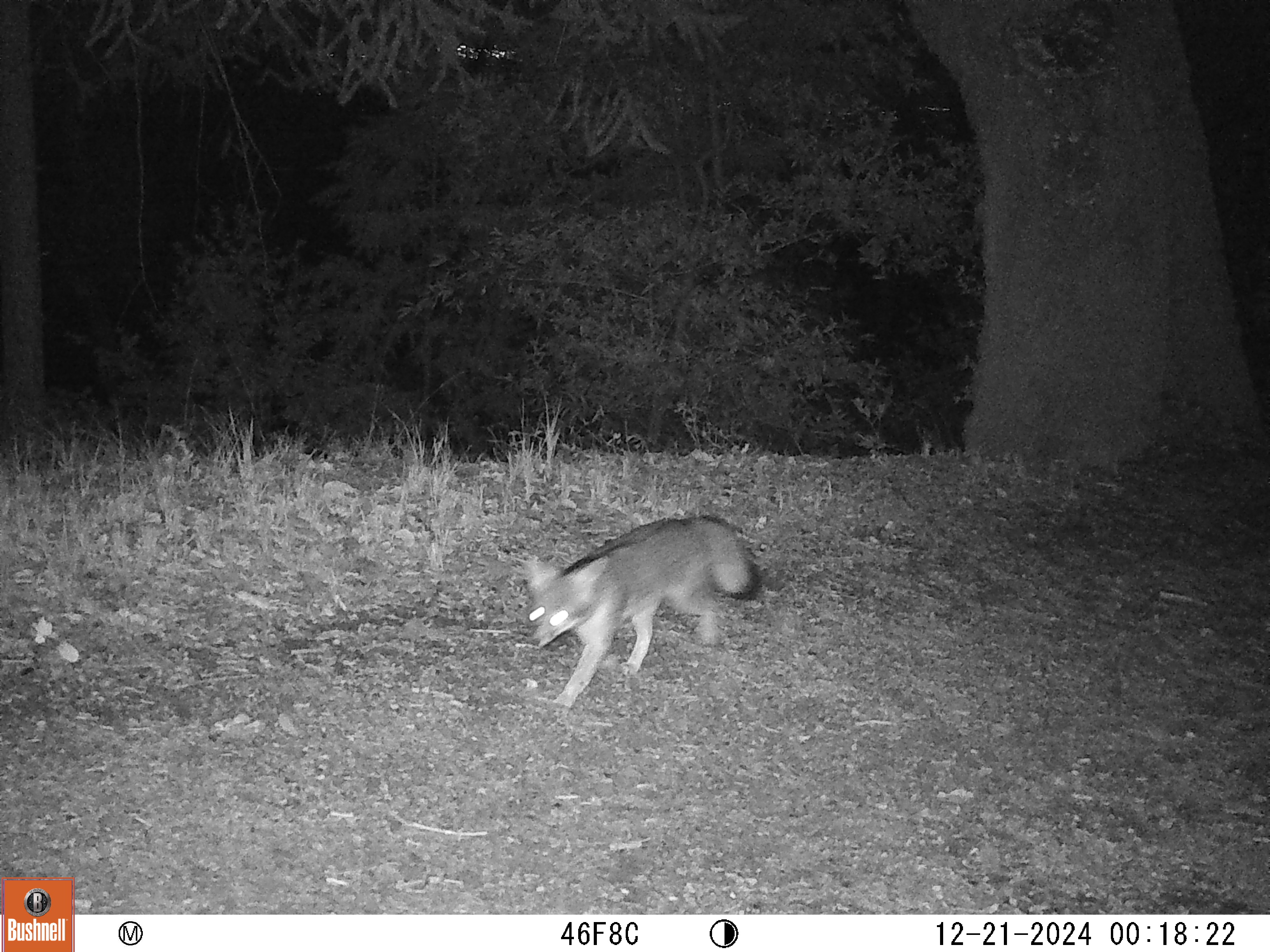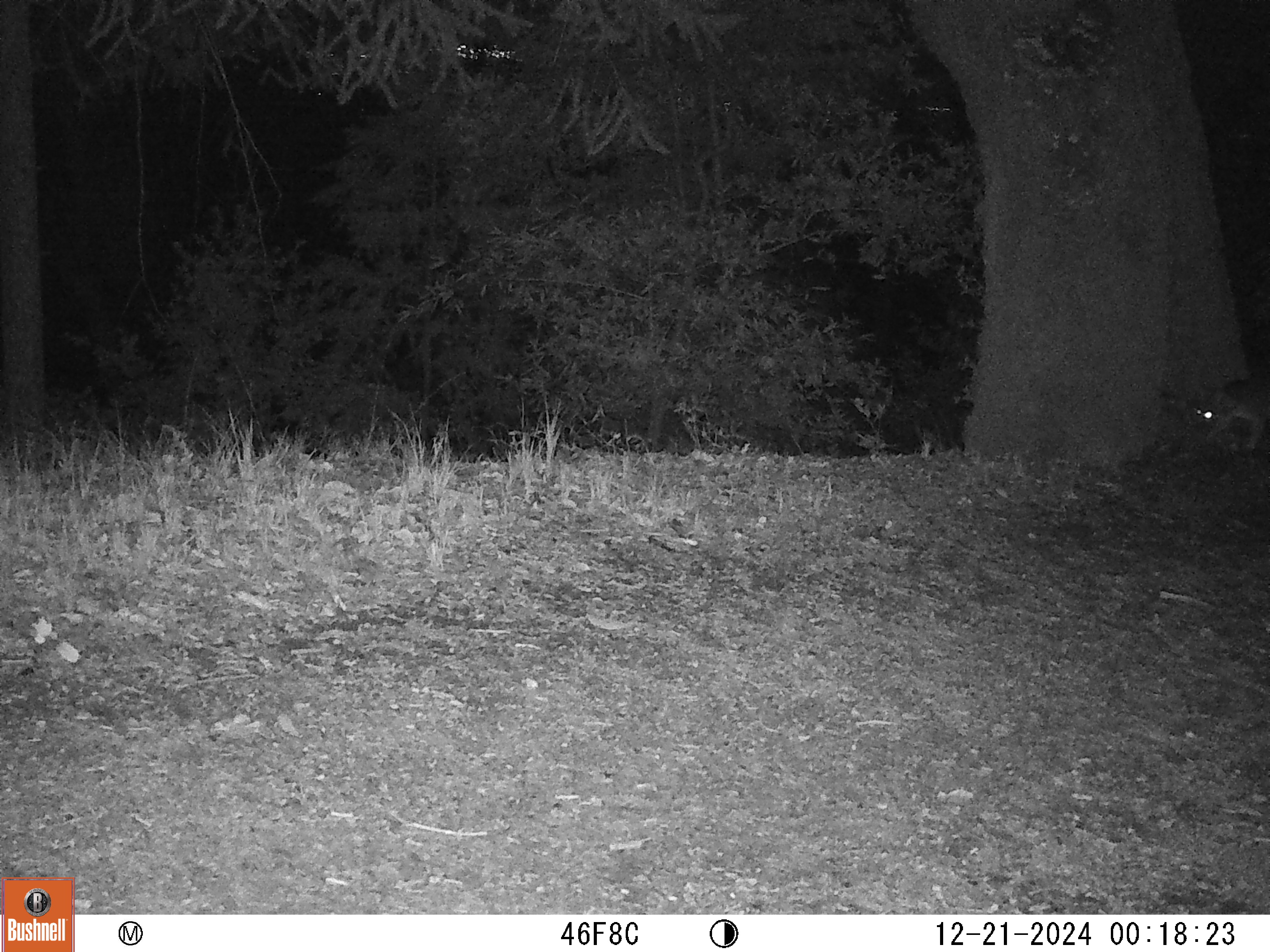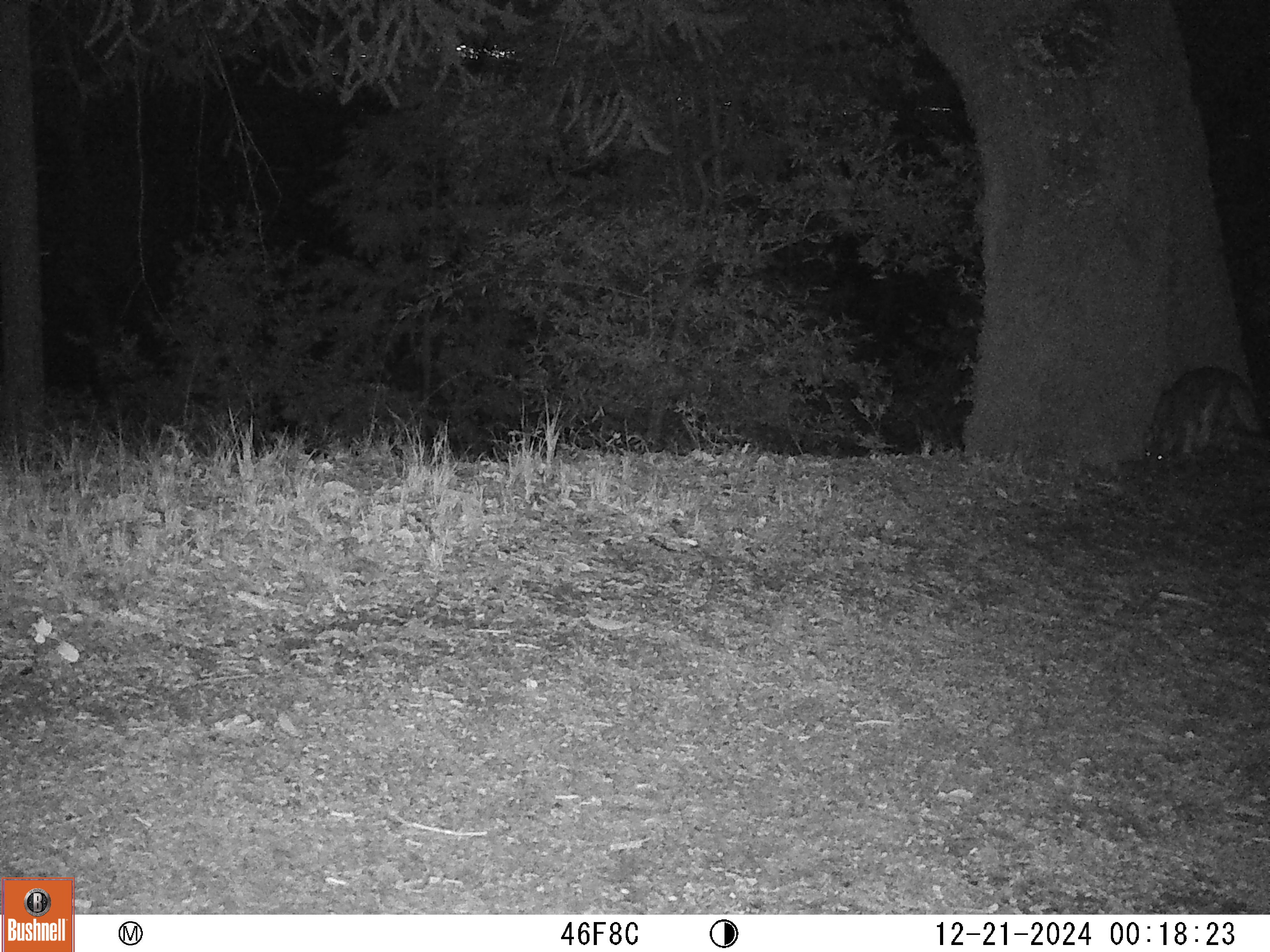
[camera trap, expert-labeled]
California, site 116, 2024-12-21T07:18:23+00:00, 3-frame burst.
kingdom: Animalia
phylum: Chordata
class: Mammalia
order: Carnivora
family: Canidae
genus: Urocyon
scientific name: Urocyon cinereoargenteus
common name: gray fox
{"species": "gray fox (Urocyon cinereoargenteus)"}